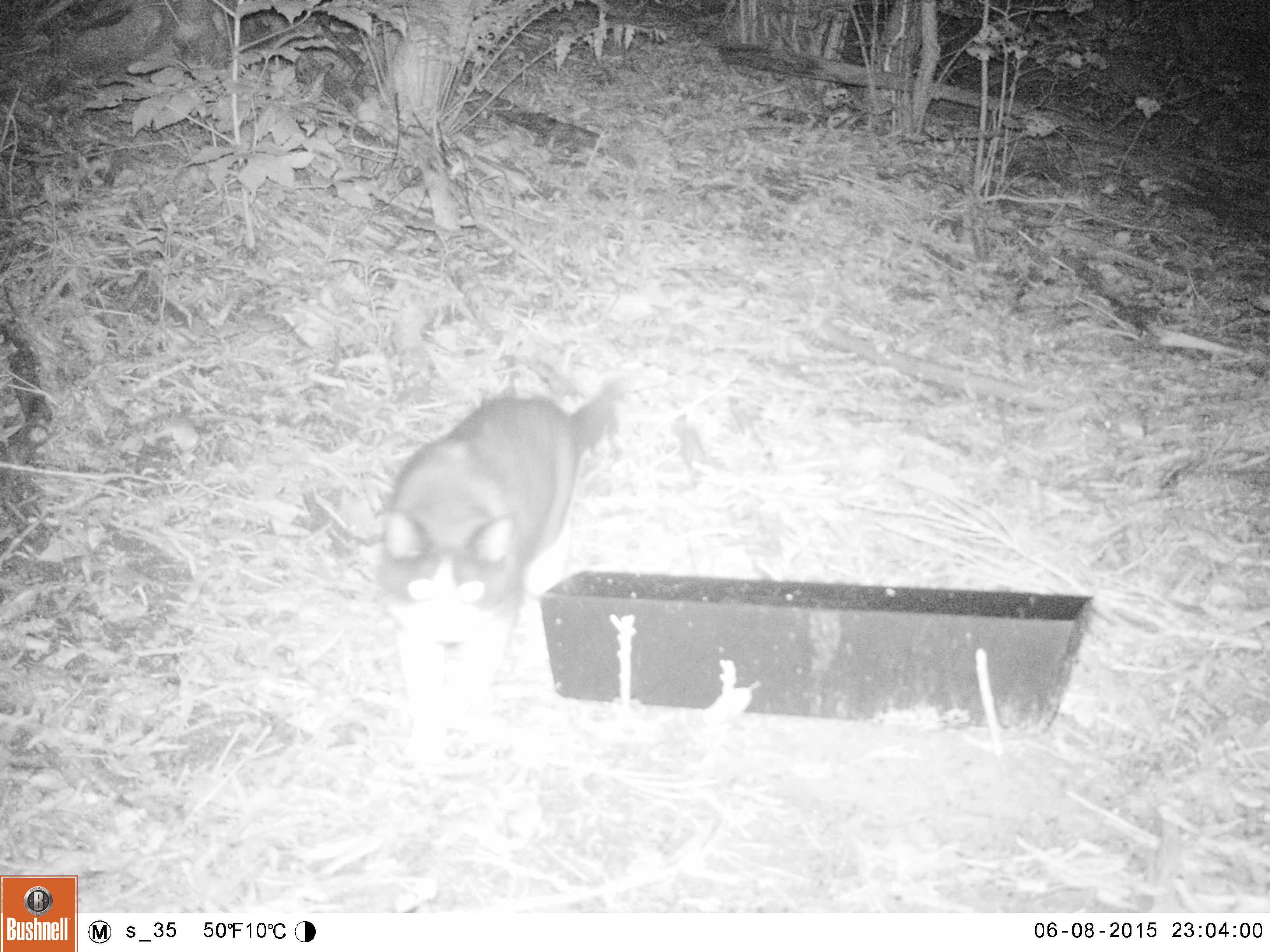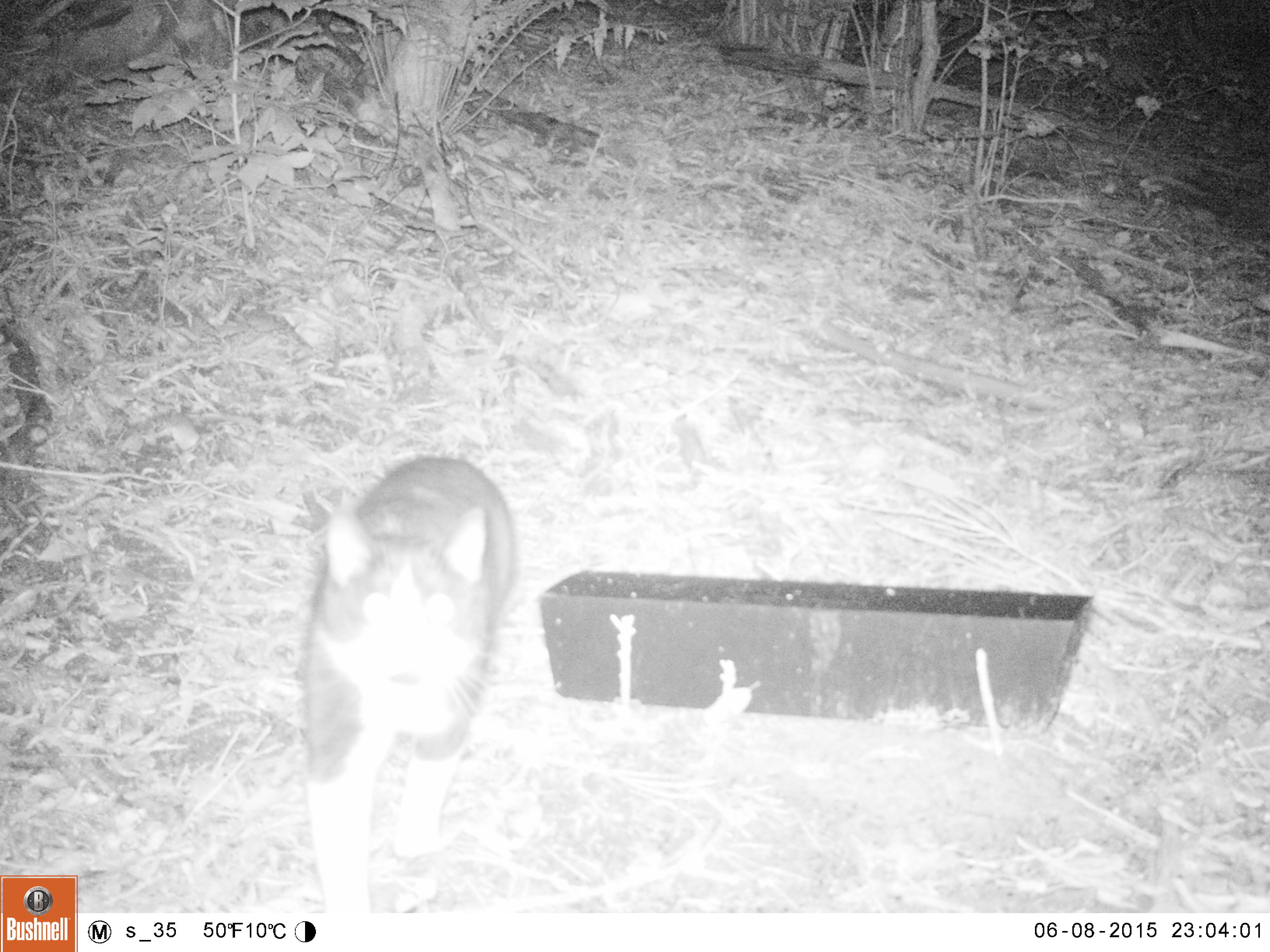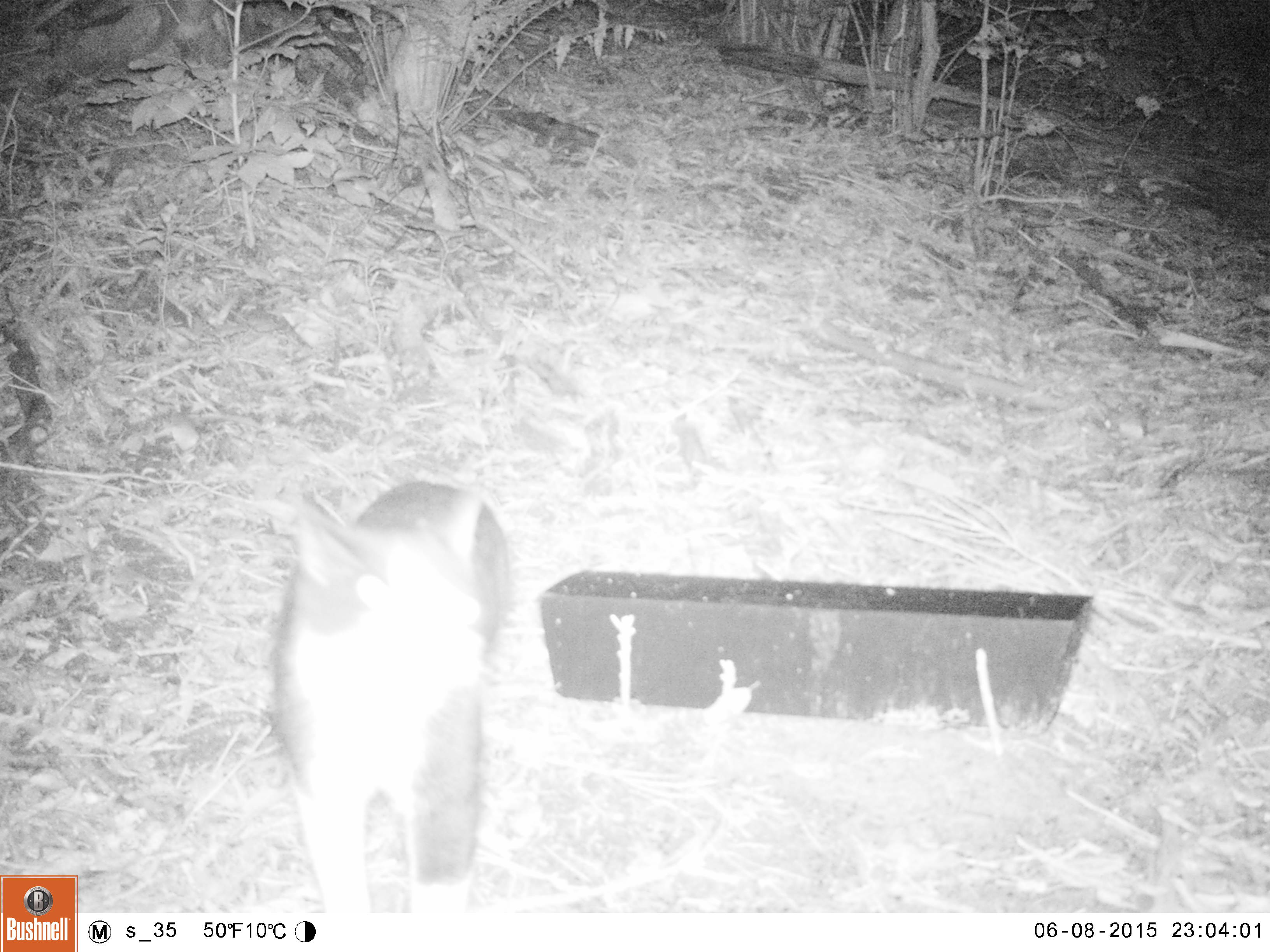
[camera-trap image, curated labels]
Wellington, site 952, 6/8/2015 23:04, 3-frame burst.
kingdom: Animalia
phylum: Chordata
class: Mammalia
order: Carnivora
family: Felidae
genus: Felis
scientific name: Felis catus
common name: cat